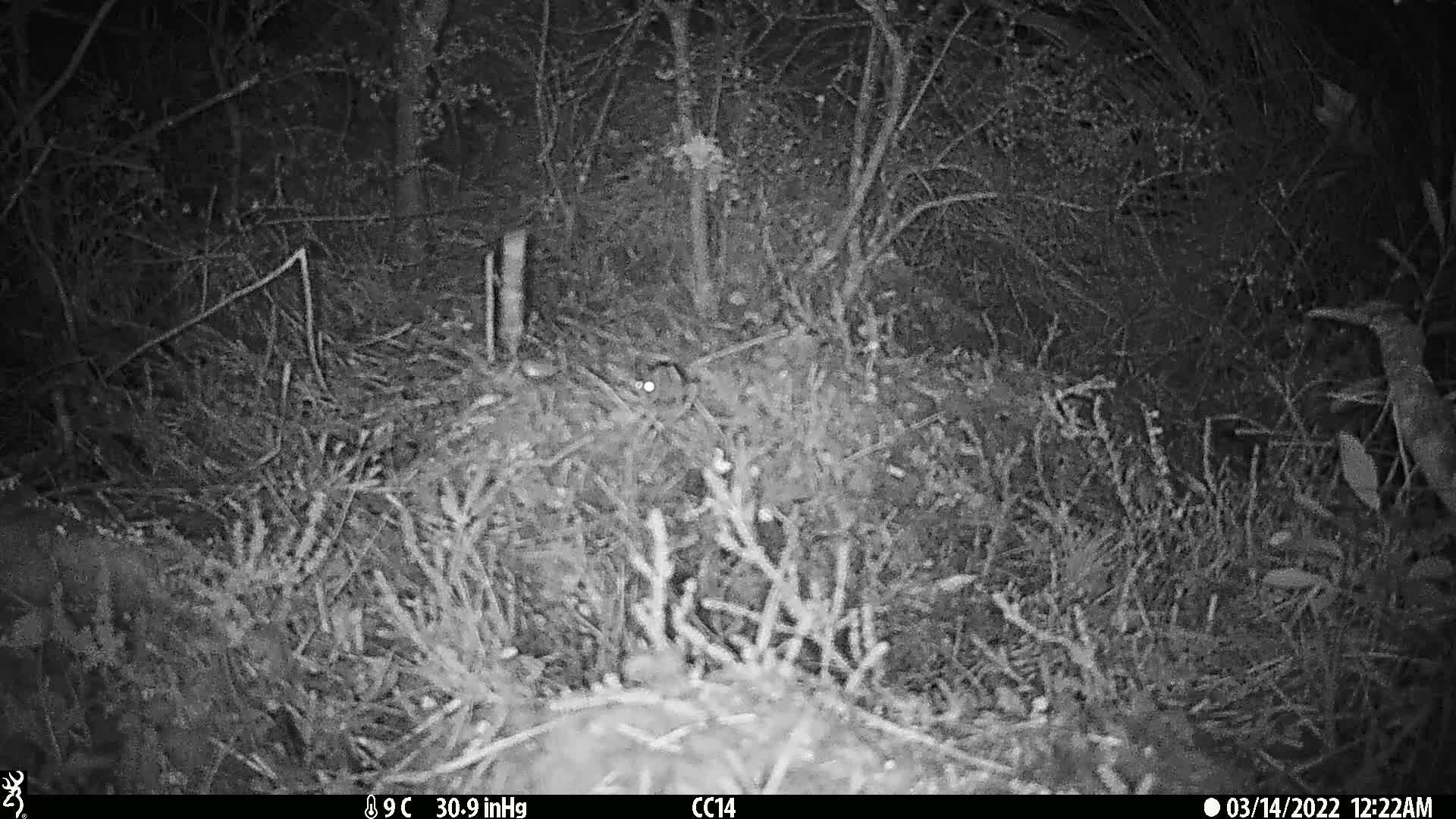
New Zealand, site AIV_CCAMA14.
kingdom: Animalia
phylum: Chordata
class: Mammalia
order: Rodentia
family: Muridae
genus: Mus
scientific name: Mus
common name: mouse